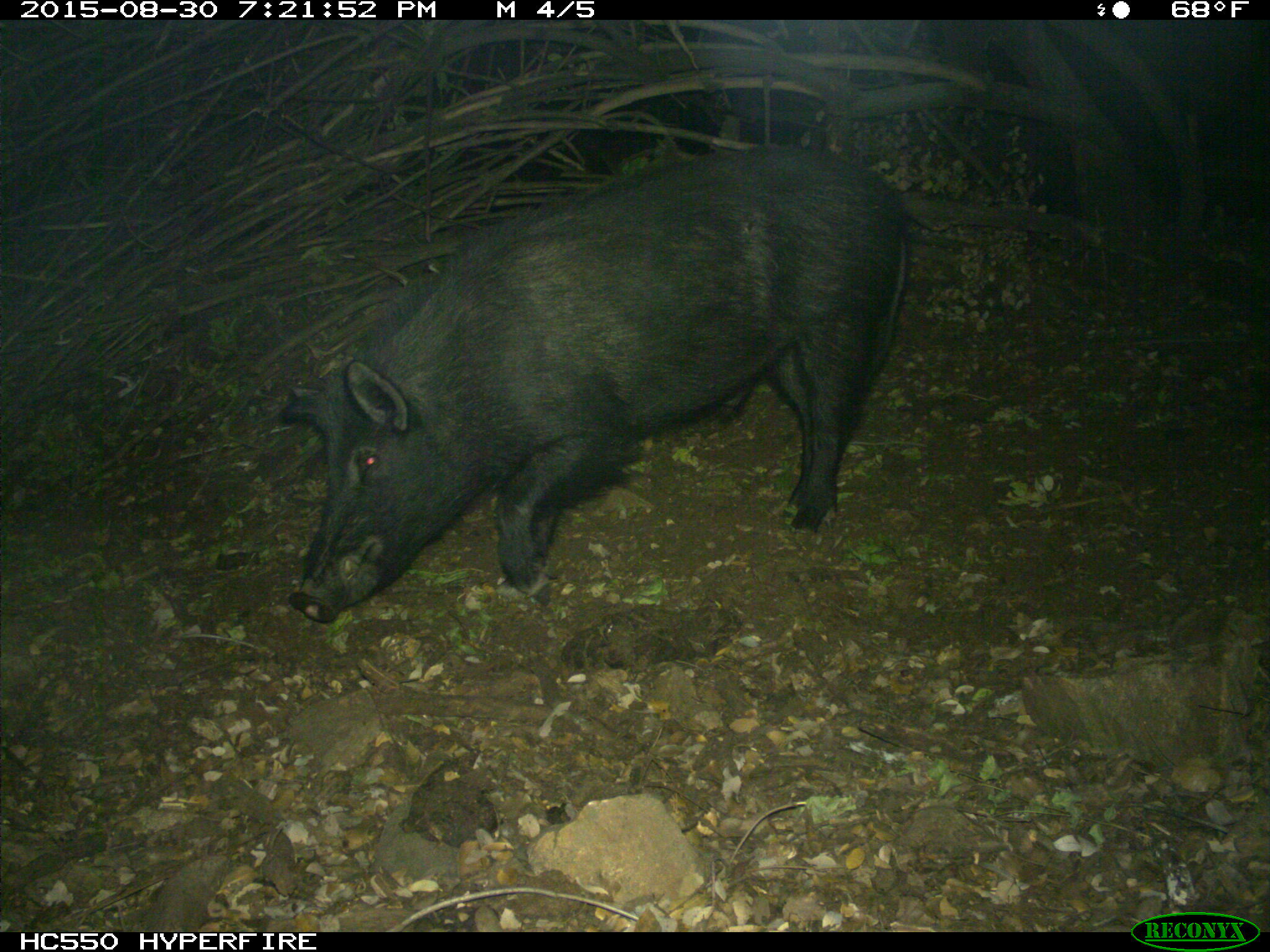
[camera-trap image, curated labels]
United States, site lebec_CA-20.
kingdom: Animalia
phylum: Chordata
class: Mammalia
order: Artiodactyla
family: Suidae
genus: Sus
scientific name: Sus scrofa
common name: wild boar